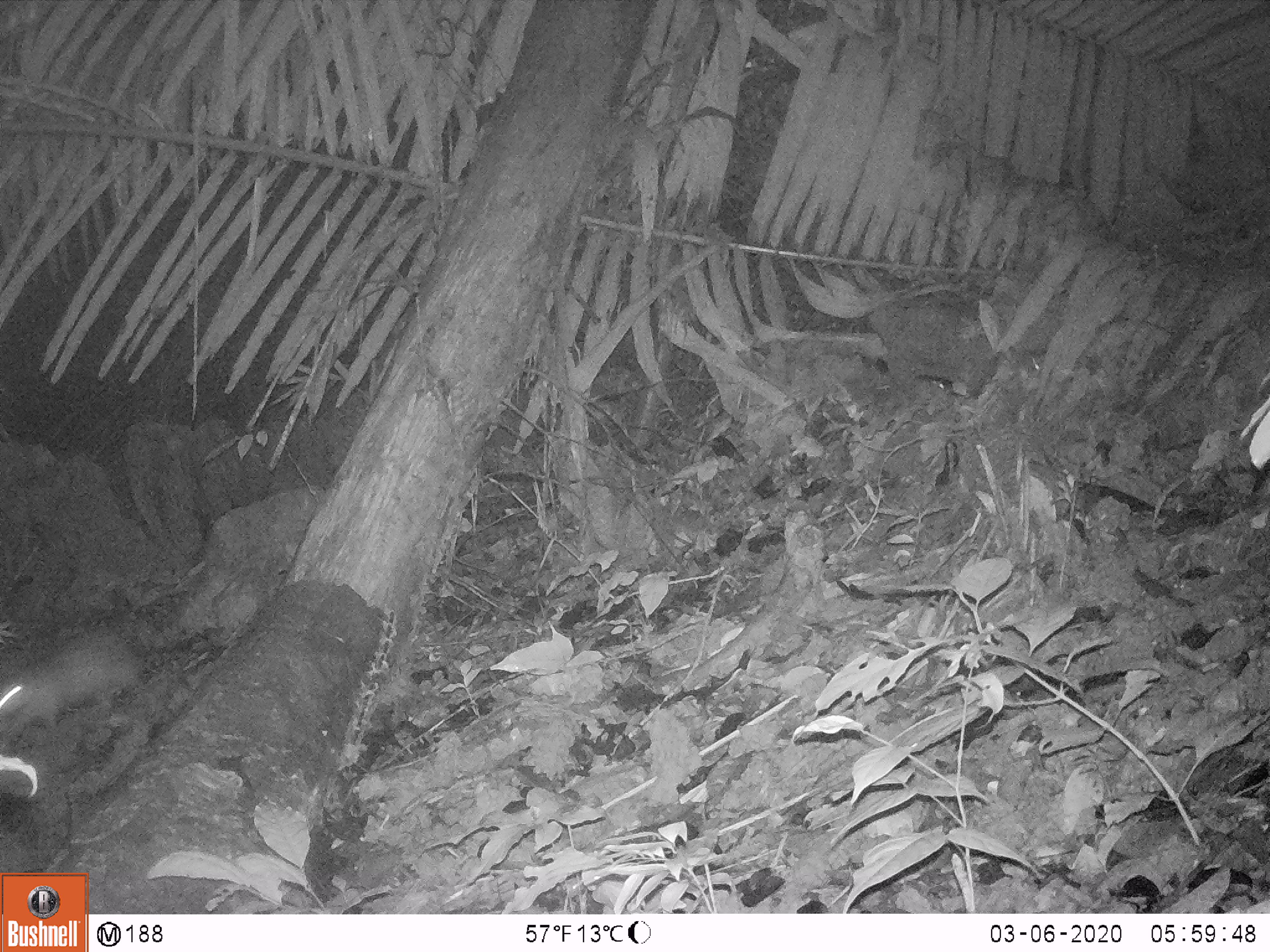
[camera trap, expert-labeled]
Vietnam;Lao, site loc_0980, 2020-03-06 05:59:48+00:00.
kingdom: Animalia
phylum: Chordata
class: Mammalia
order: Rodentia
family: Hystricidae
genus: Atherurus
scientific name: Atherurus macrourus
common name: asiatic brush-tailed porcupine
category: asiatic brush tailed porcupine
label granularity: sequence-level